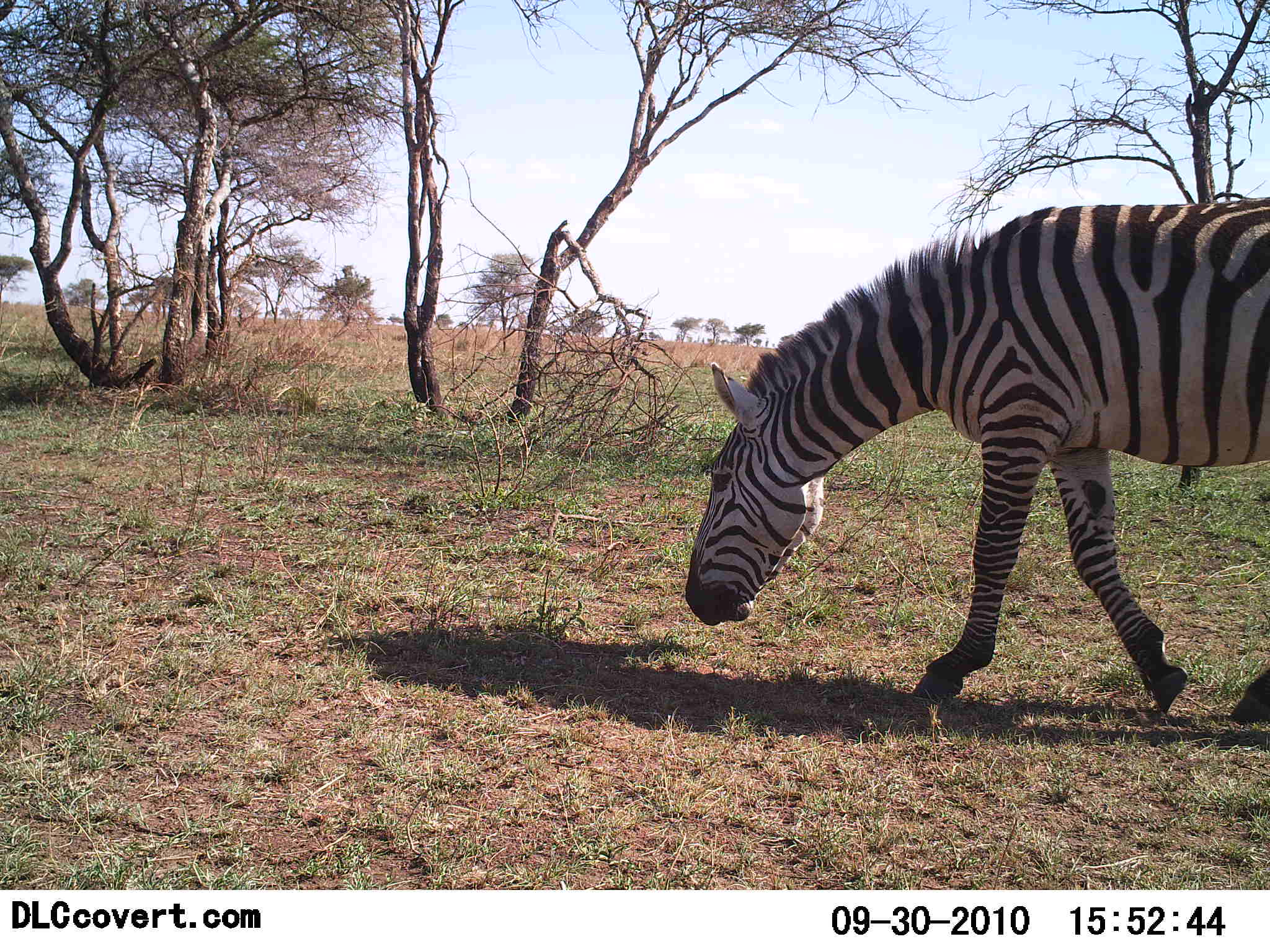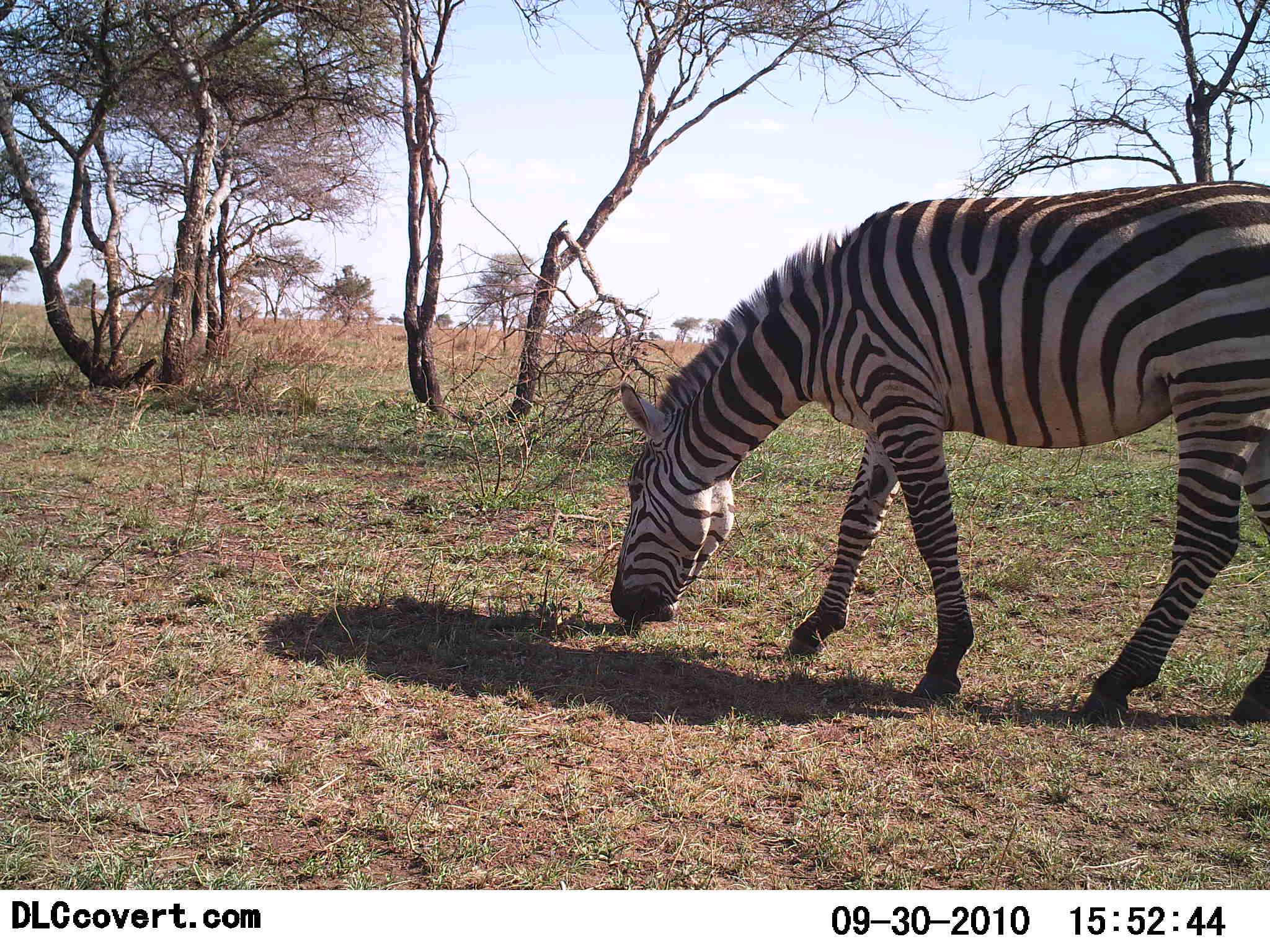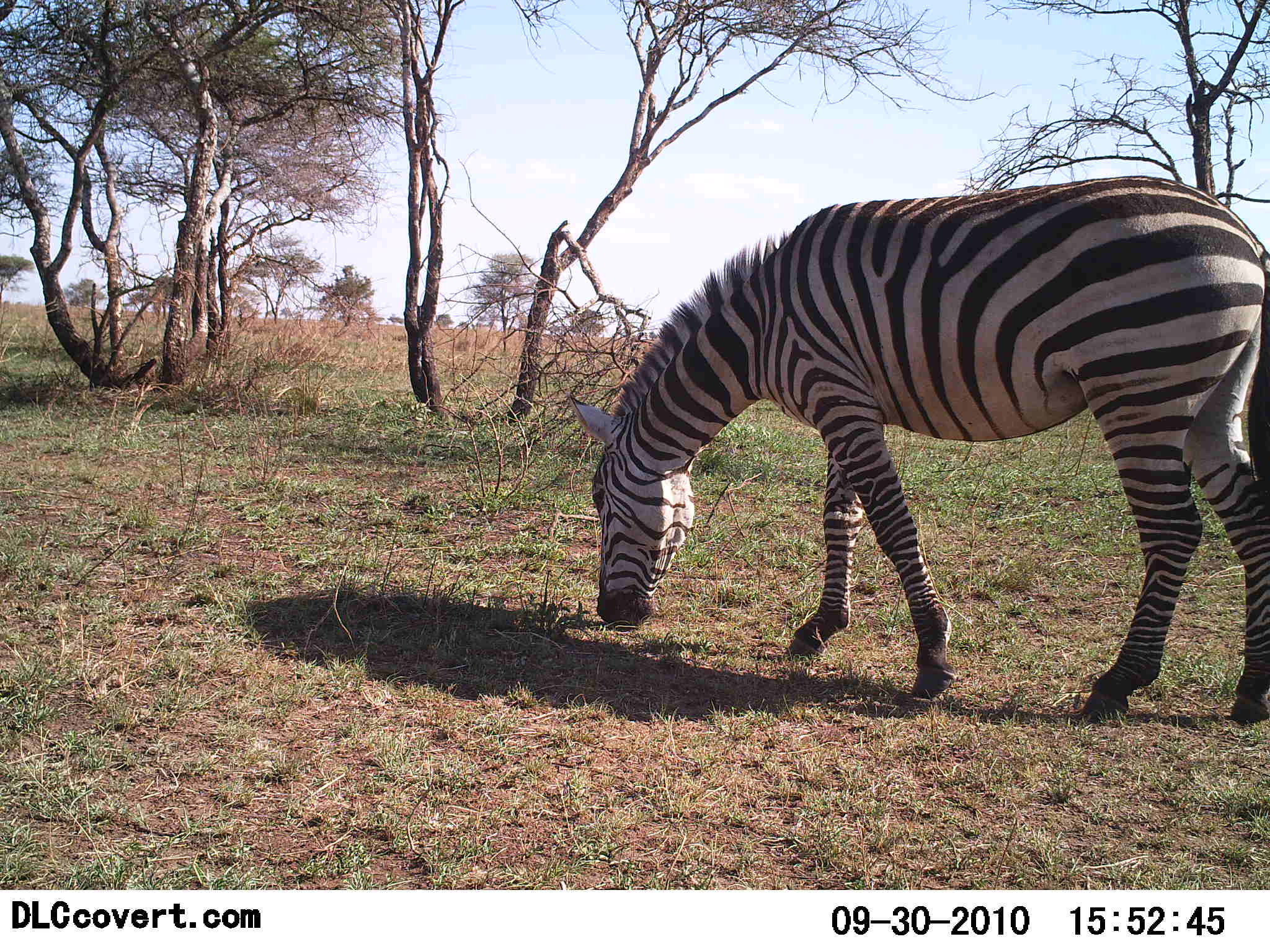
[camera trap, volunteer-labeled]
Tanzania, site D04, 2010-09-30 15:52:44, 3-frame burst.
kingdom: Animalia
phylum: Chordata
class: Mammalia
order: Perissodactyla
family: Equidae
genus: Equus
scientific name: Equus quagga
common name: plains zebra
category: zebra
Zebra (plains zebra) (Equus quagga), count 1. Behavior (volunteer vote fractions): standing 12%, resting 0%, moving 41%, interacting 0%. Young present (vote fraction): 0%. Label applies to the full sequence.